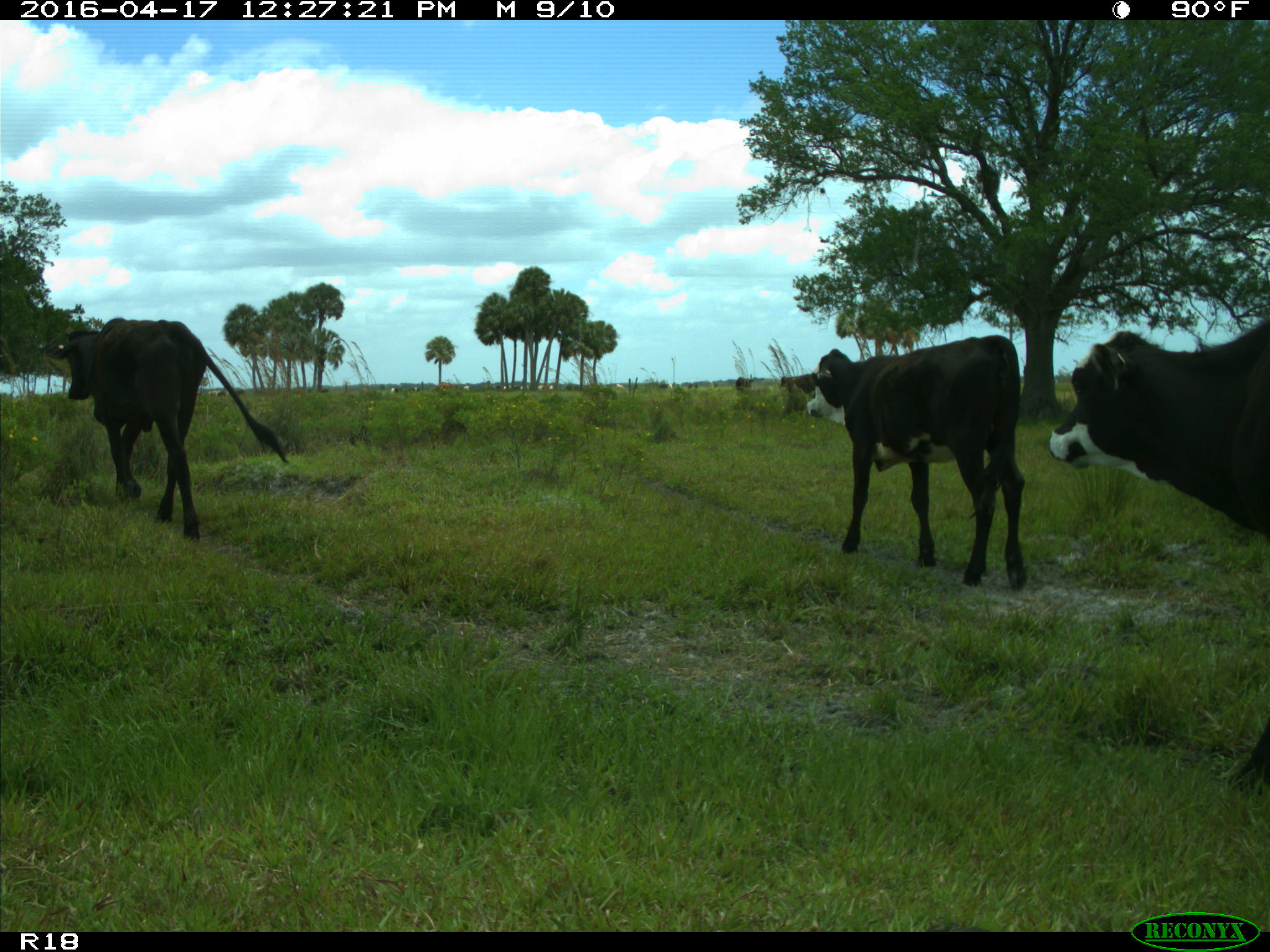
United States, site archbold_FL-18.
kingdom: Animalia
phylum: Chordata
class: Mammalia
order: Artiodactyla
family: Bovidae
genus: Bos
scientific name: Bos taurus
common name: domestic cow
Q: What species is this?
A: Bos taurus (domestic cow).